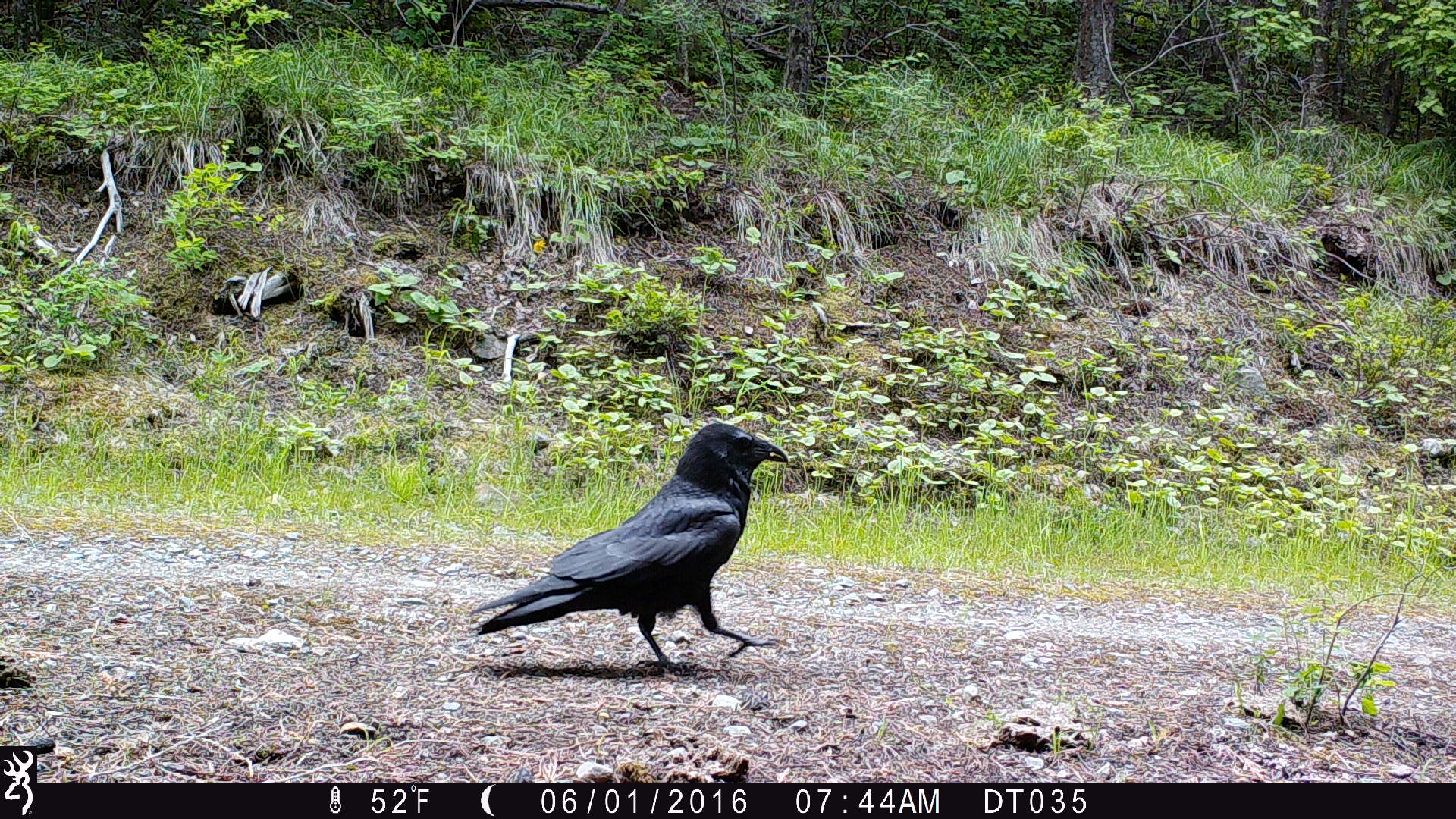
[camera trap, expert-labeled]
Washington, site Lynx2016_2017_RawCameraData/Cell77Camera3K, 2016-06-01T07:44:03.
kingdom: Animalia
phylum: Chordata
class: Aves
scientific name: Aves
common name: birds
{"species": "Aves (birds)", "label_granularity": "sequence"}